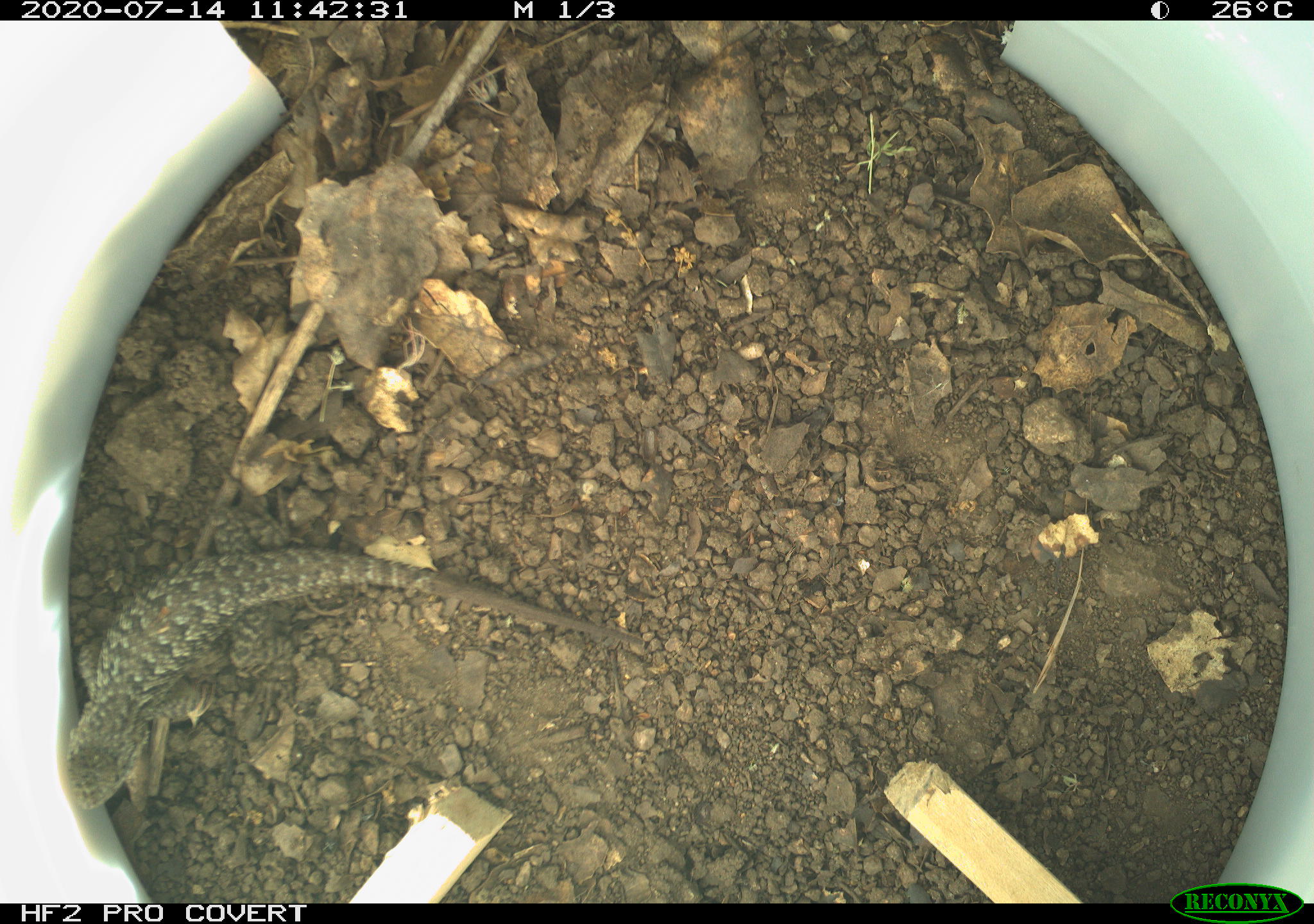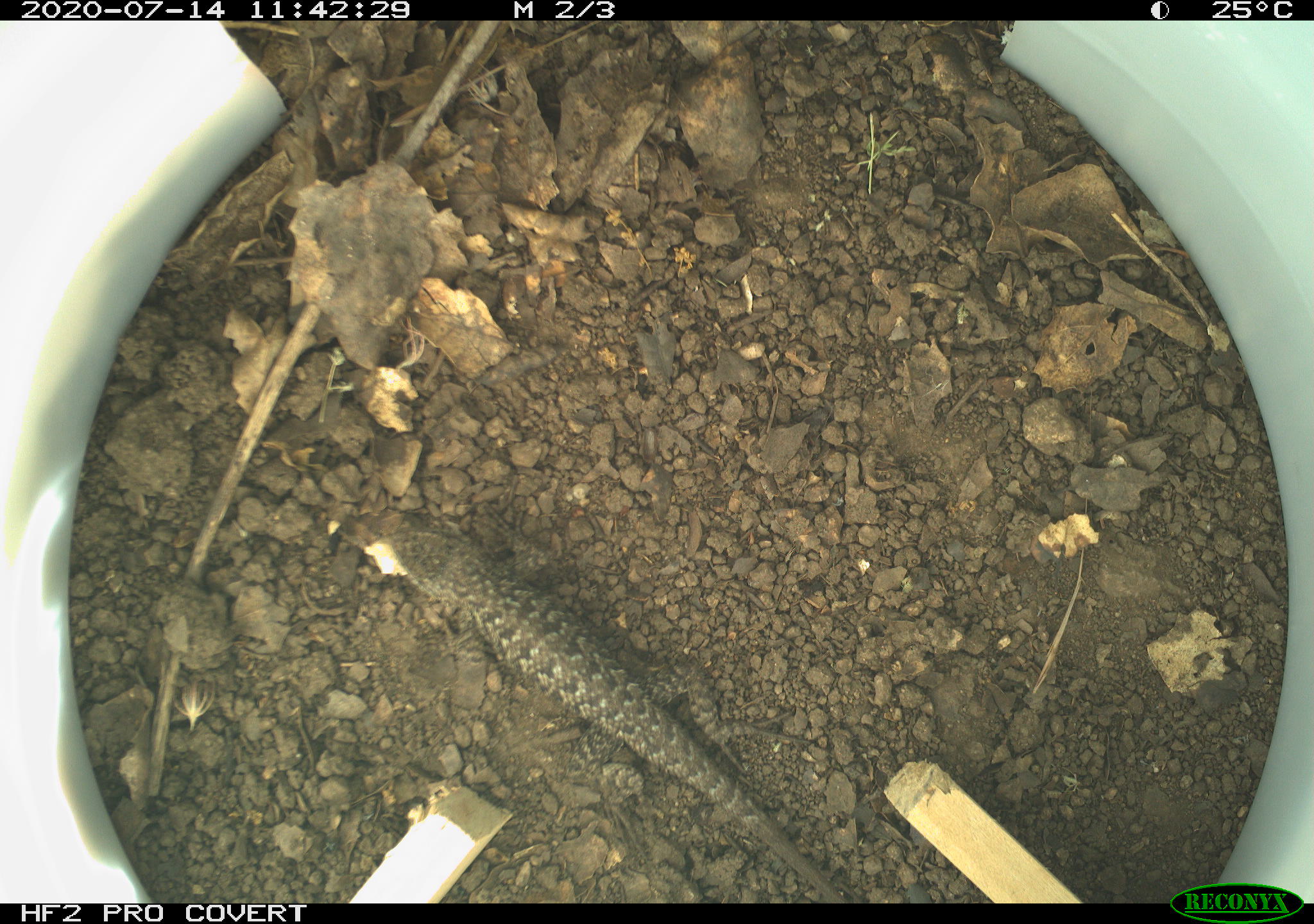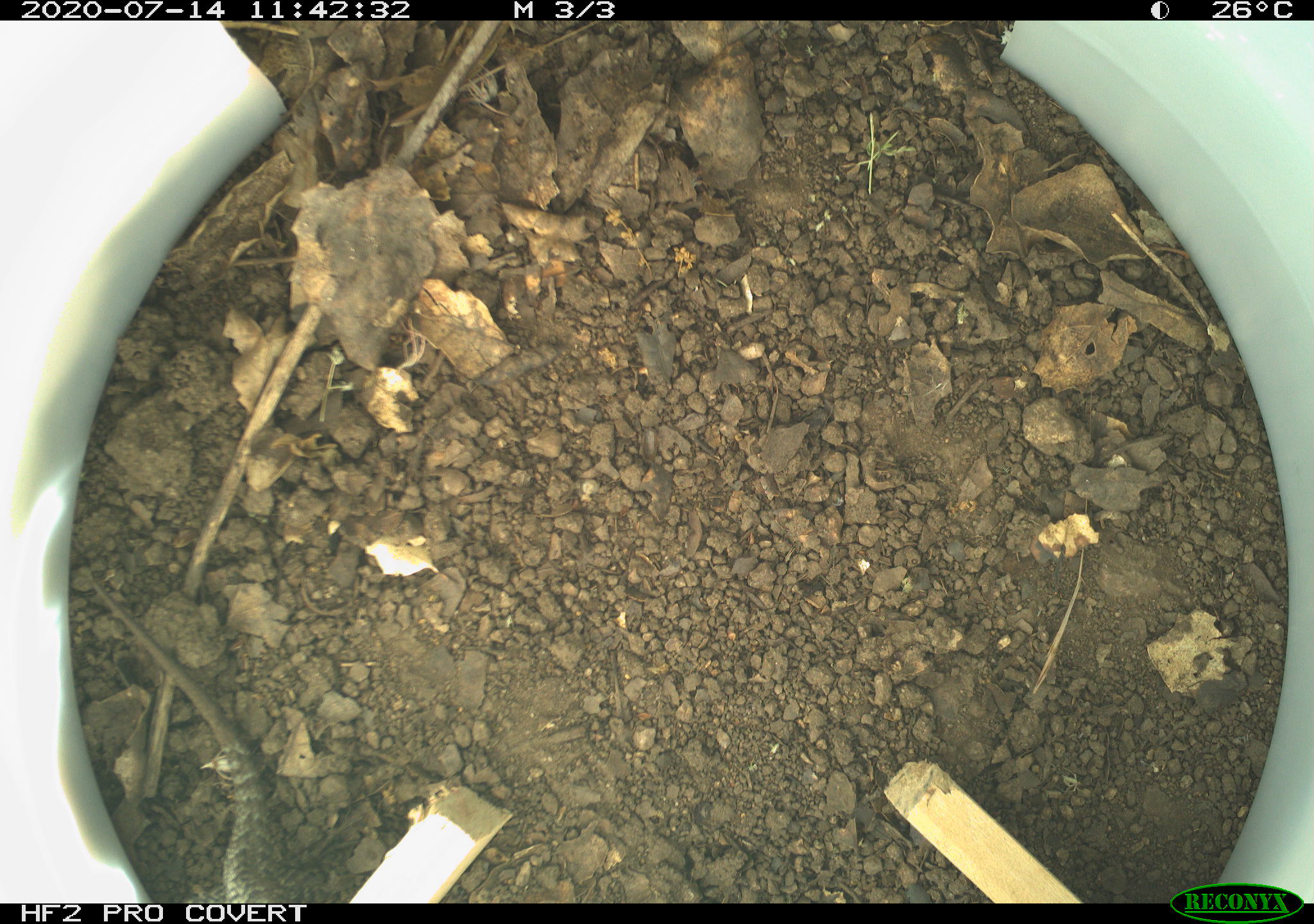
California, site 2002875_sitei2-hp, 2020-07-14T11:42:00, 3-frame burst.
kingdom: Animalia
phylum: Chordata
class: Reptilia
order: Squamata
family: Phrynosomatidae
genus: Sceloporus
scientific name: Sceloporus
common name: spiny lizards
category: sceloporus species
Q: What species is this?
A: Sceloporus species (spiny lizards) (Sceloporus).